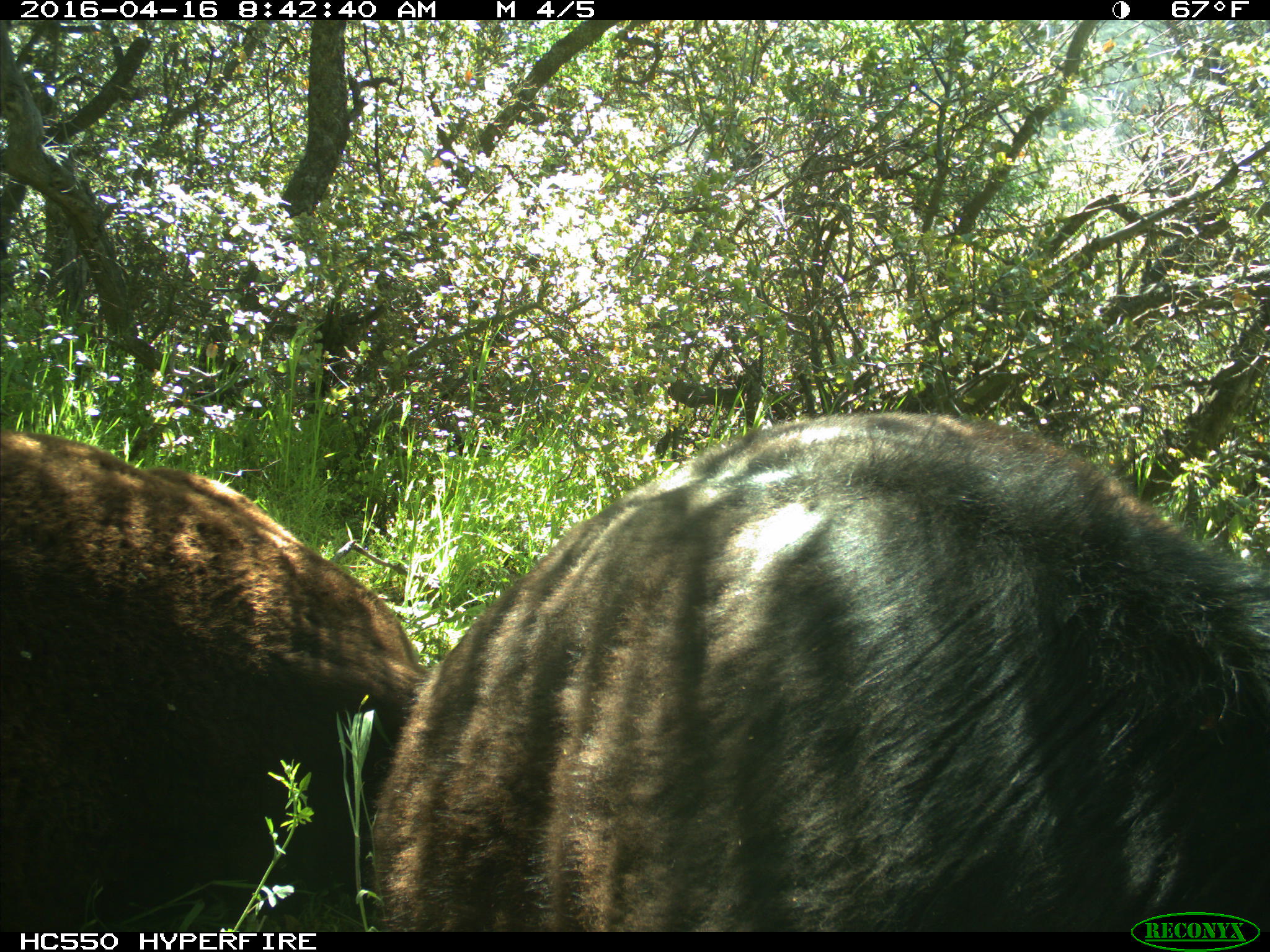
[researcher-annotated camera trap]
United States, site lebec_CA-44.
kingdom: Animalia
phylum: Chordata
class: Mammalia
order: Artiodactyla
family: Bovidae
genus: Bos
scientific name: Bos taurus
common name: domestic cow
Bos taurus (domestic cow).